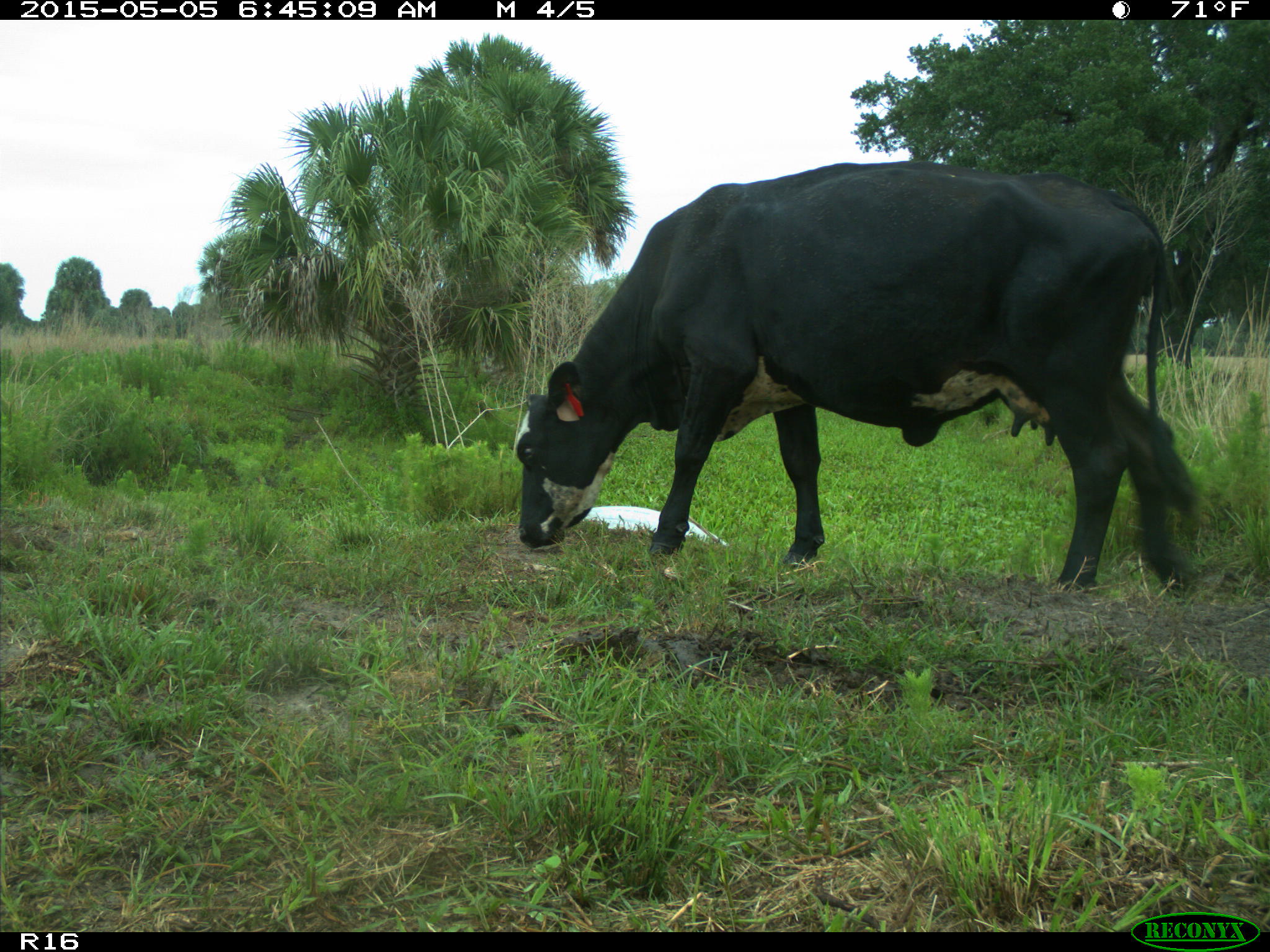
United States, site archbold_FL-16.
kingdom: Animalia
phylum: Chordata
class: Mammalia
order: Artiodactyla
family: Bovidae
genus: Bos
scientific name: Bos taurus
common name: domestic cow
Bos taurus (domestic cow).